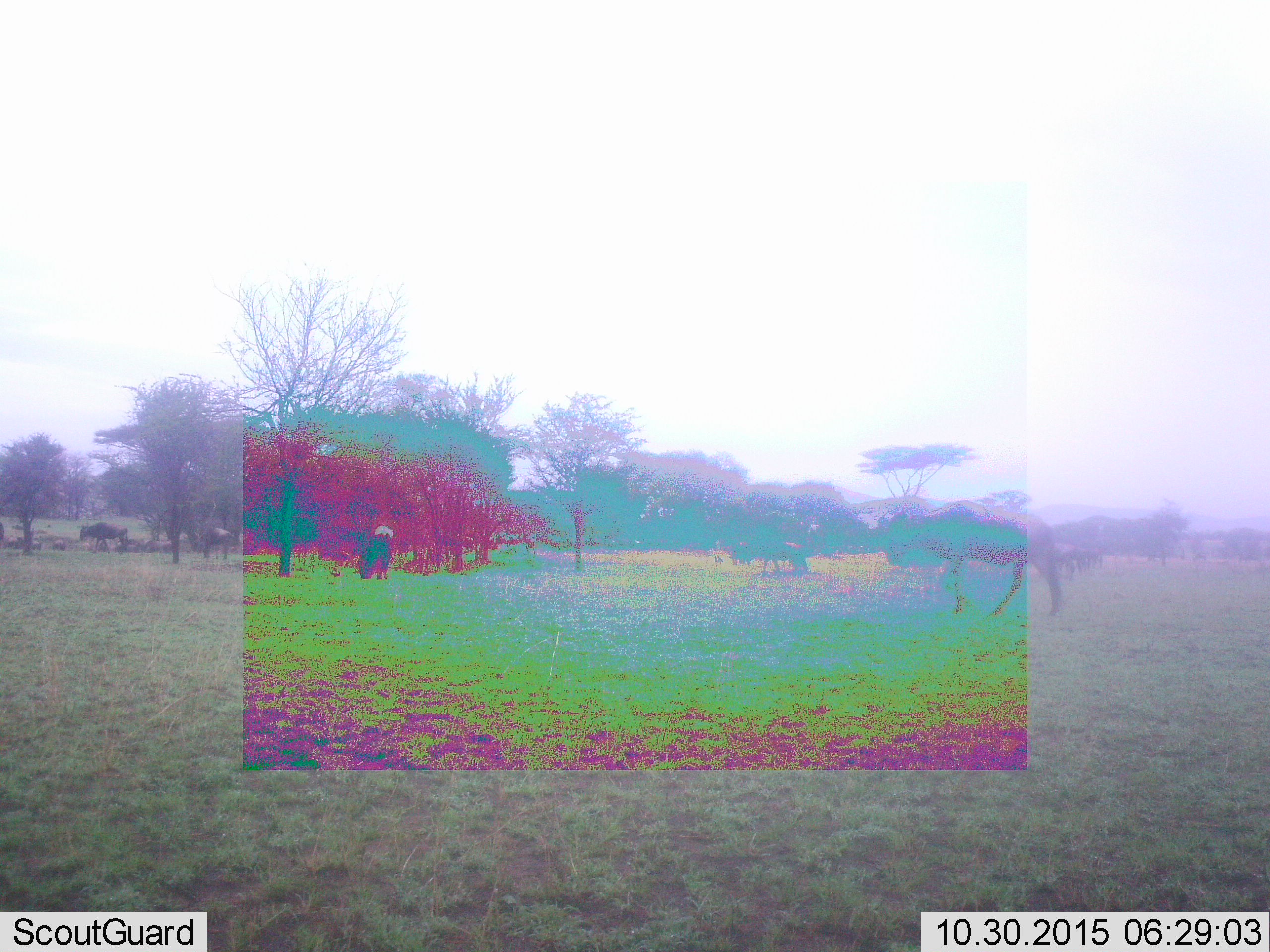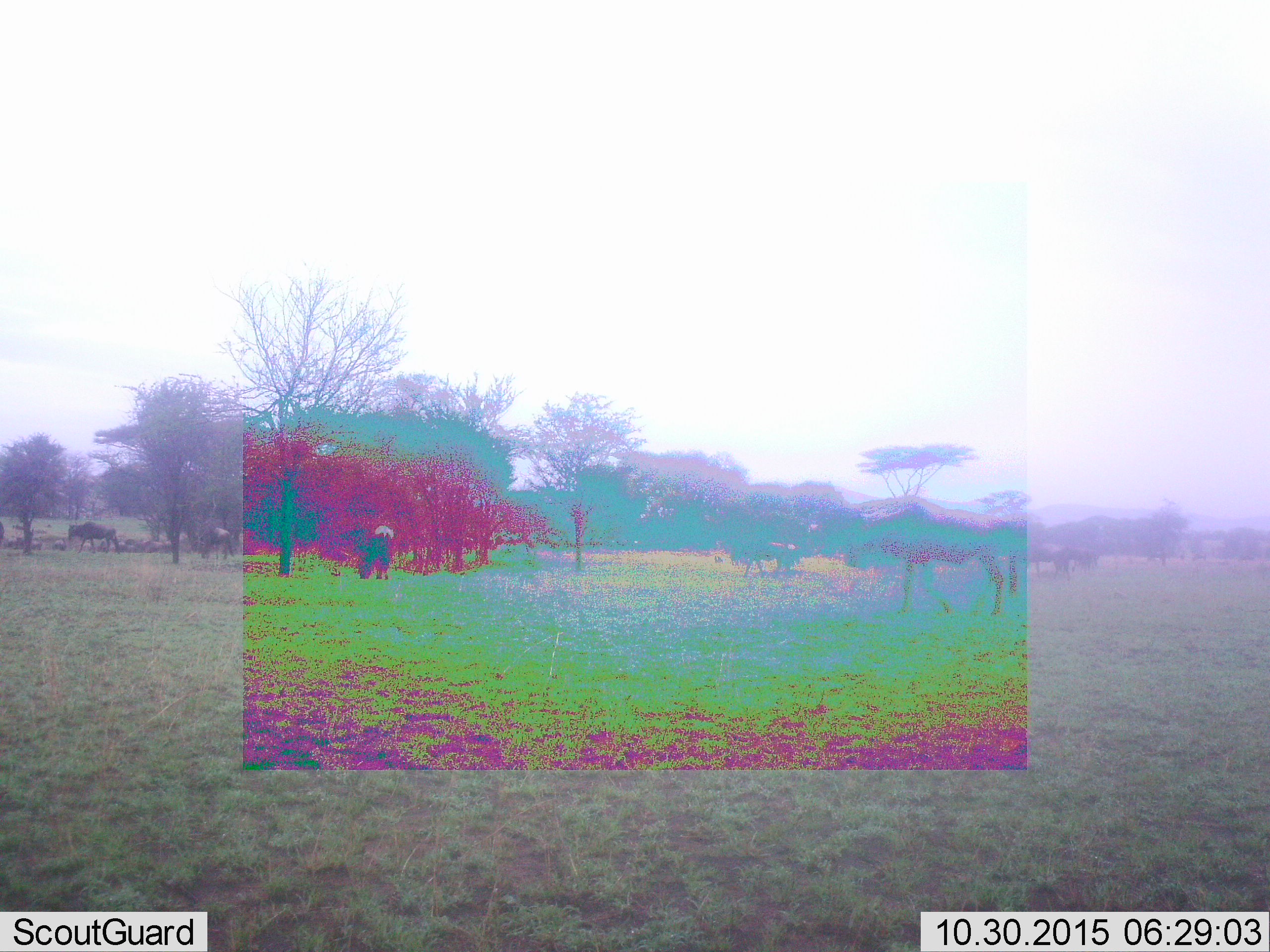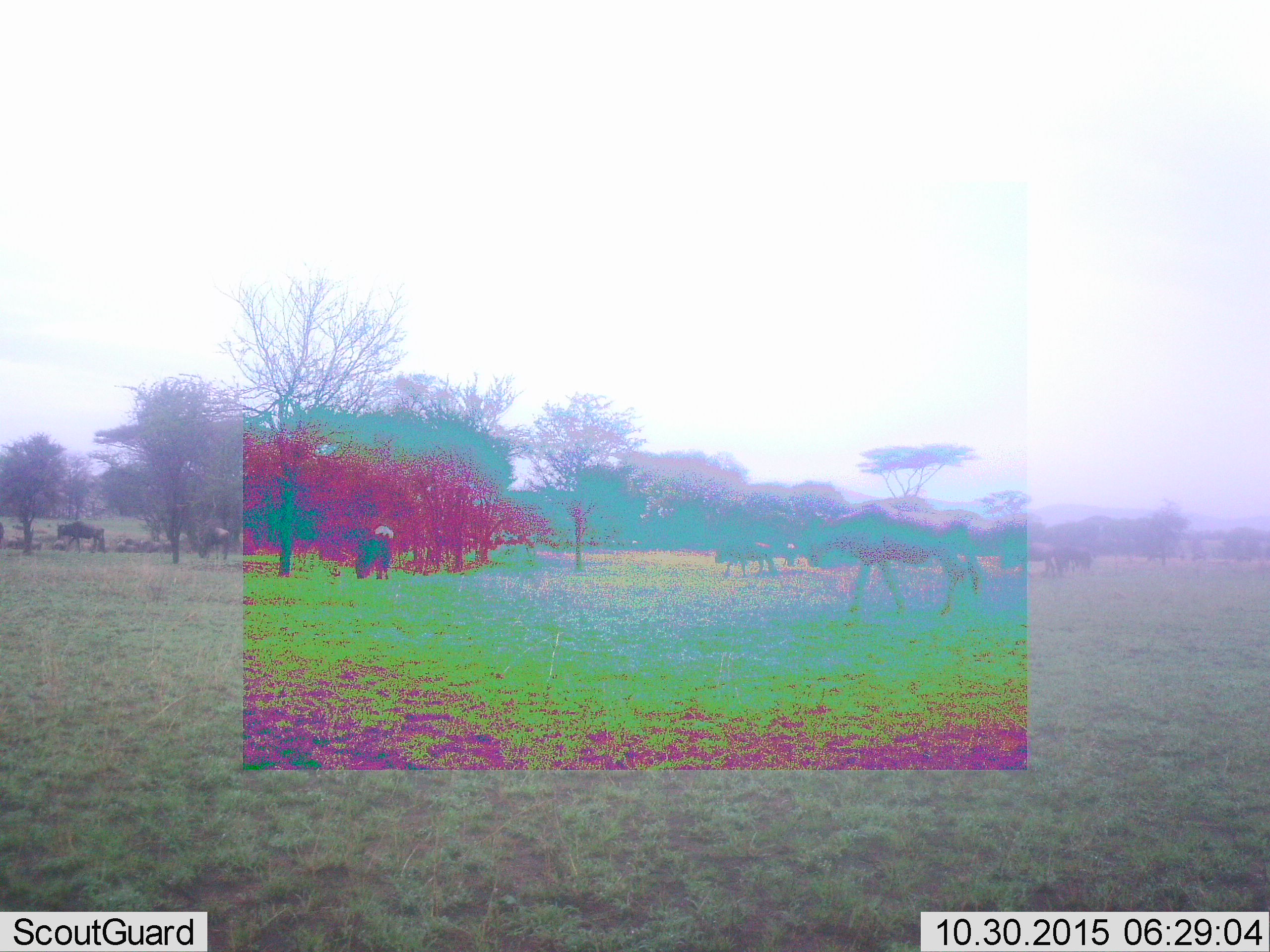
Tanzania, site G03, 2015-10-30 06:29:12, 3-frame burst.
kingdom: Animalia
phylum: Chordata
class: Mammalia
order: Artiodactyla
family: Bovidae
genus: Connochaetes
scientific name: Connochaetes taurinus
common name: blue wildebeest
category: wildebeest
Wildebeest (blue wildebeest) (Connochaetes taurinus), count 7. Behavior (volunteer vote fractions): standing 41%, resting 0%, moving 88%, interacting 0%. Young present (vote fraction): 0%. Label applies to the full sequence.